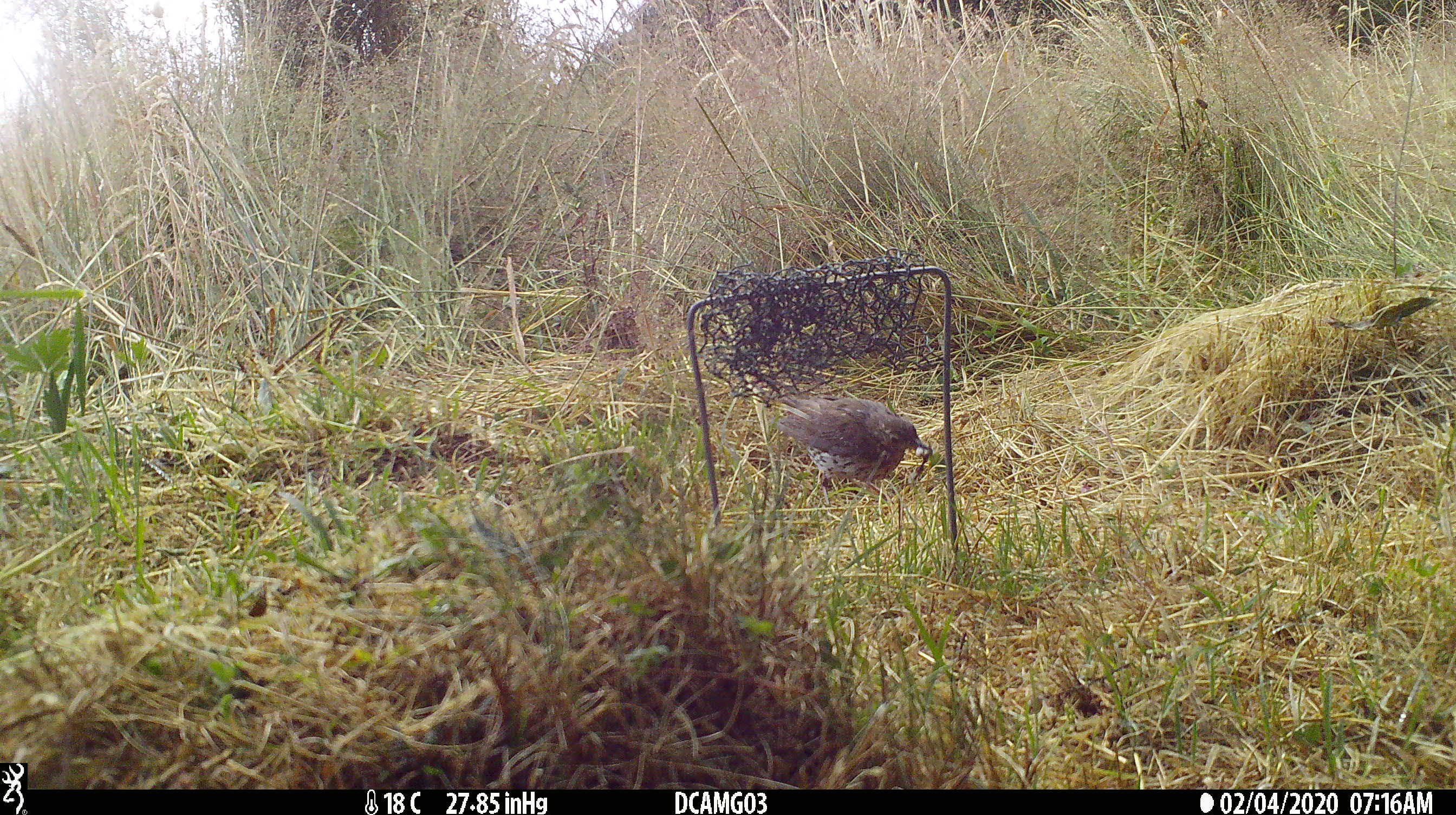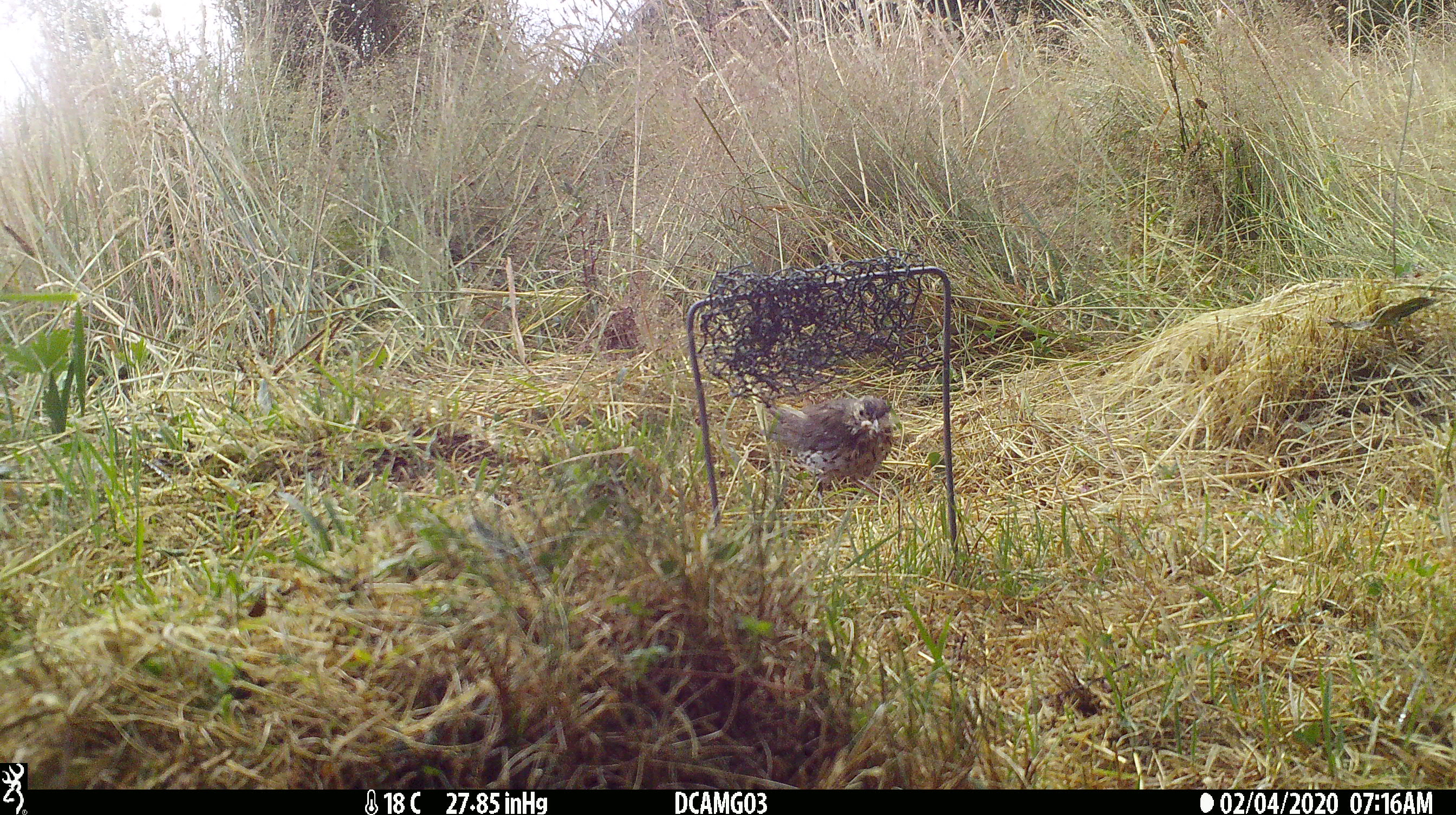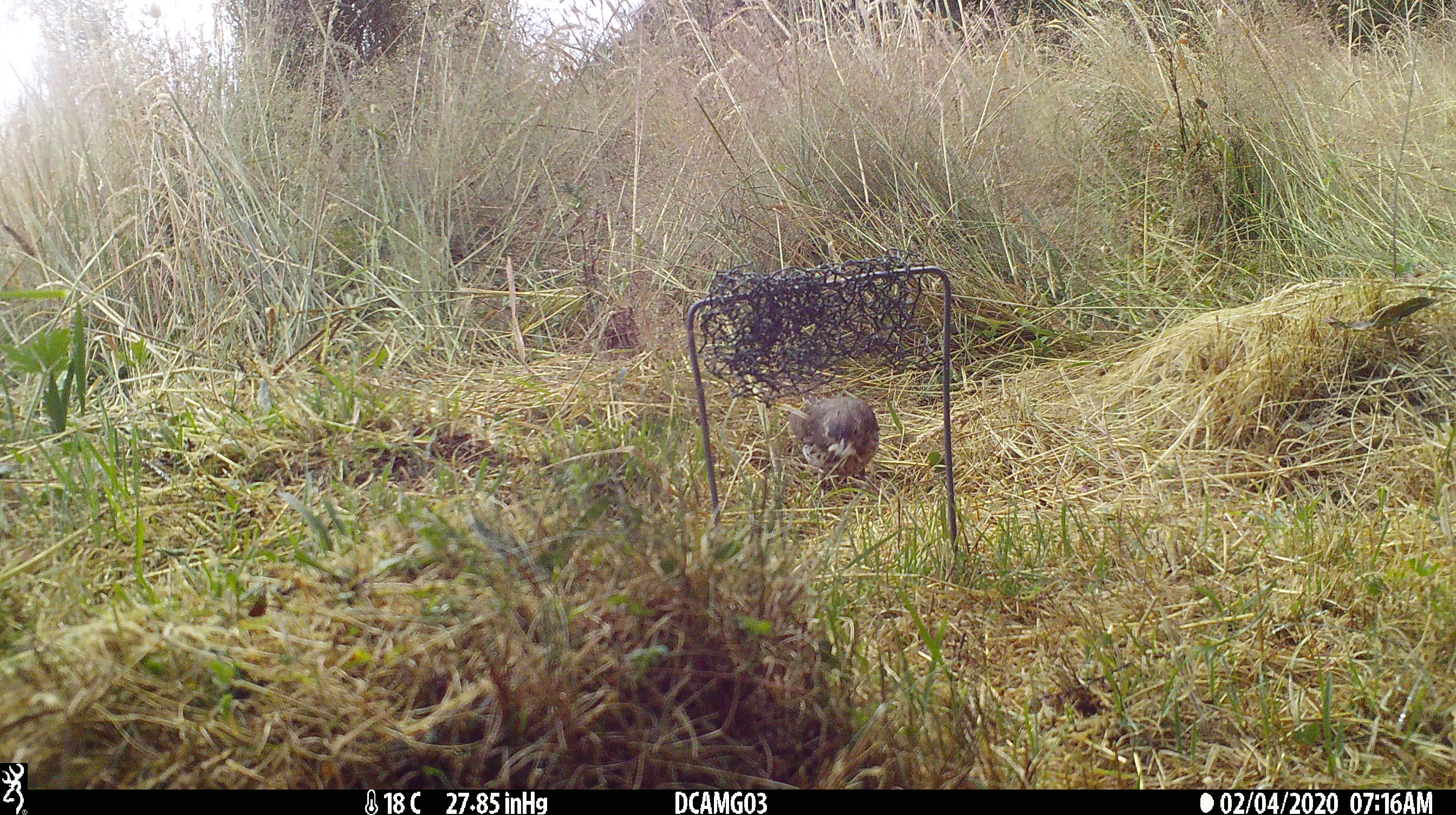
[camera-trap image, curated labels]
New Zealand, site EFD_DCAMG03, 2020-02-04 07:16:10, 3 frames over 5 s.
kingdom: Animalia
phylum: Chordata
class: Aves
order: Passeriformes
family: Turdidae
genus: Turdus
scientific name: Turdus philomelos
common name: song thrush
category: thrush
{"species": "thrush (song thrush) (Turdus philomelos)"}